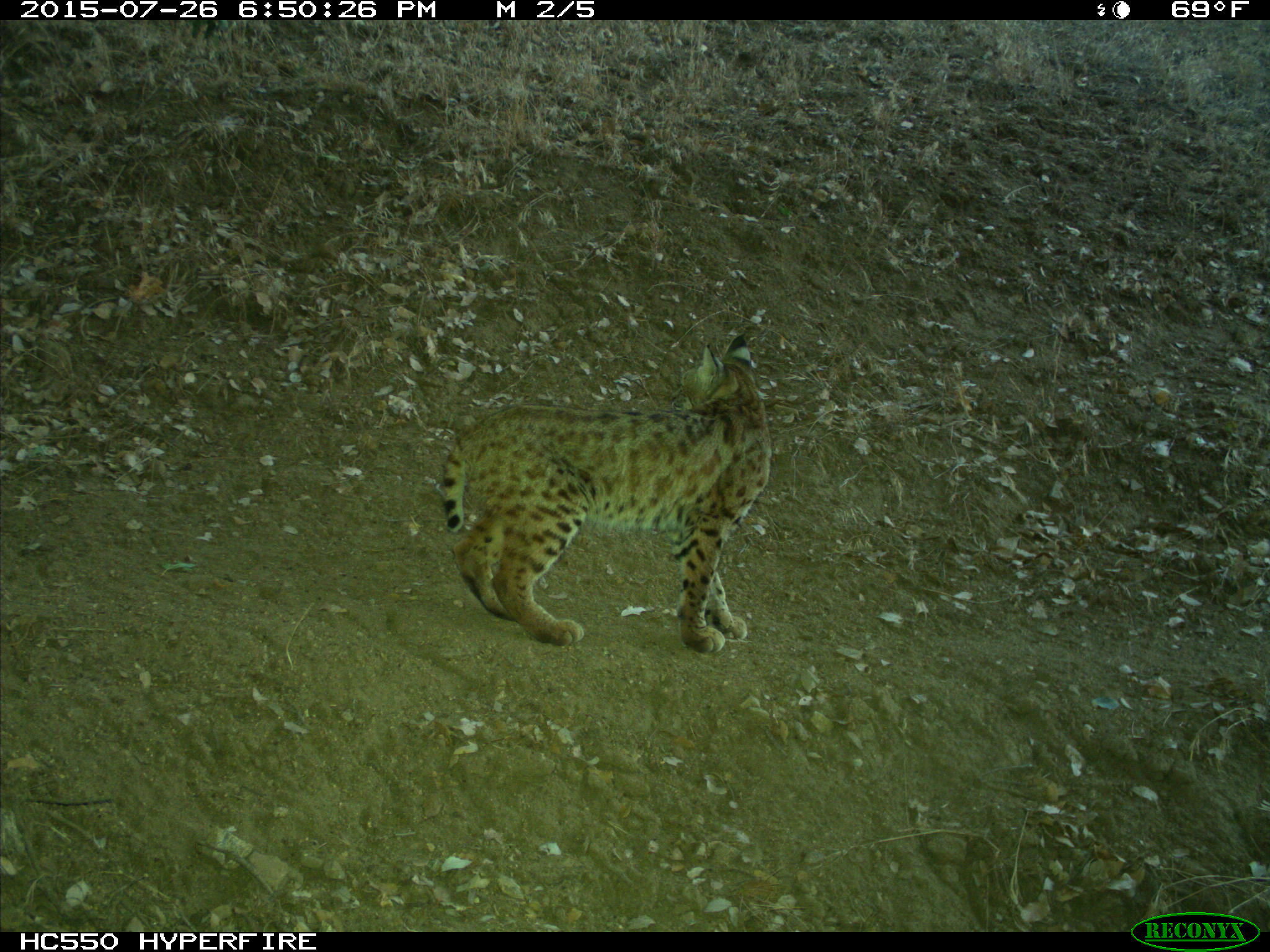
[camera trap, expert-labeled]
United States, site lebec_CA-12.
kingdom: Animalia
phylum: Chordata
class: Mammalia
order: Carnivora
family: Felidae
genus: Lynx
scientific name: Lynx rufus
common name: bobcat